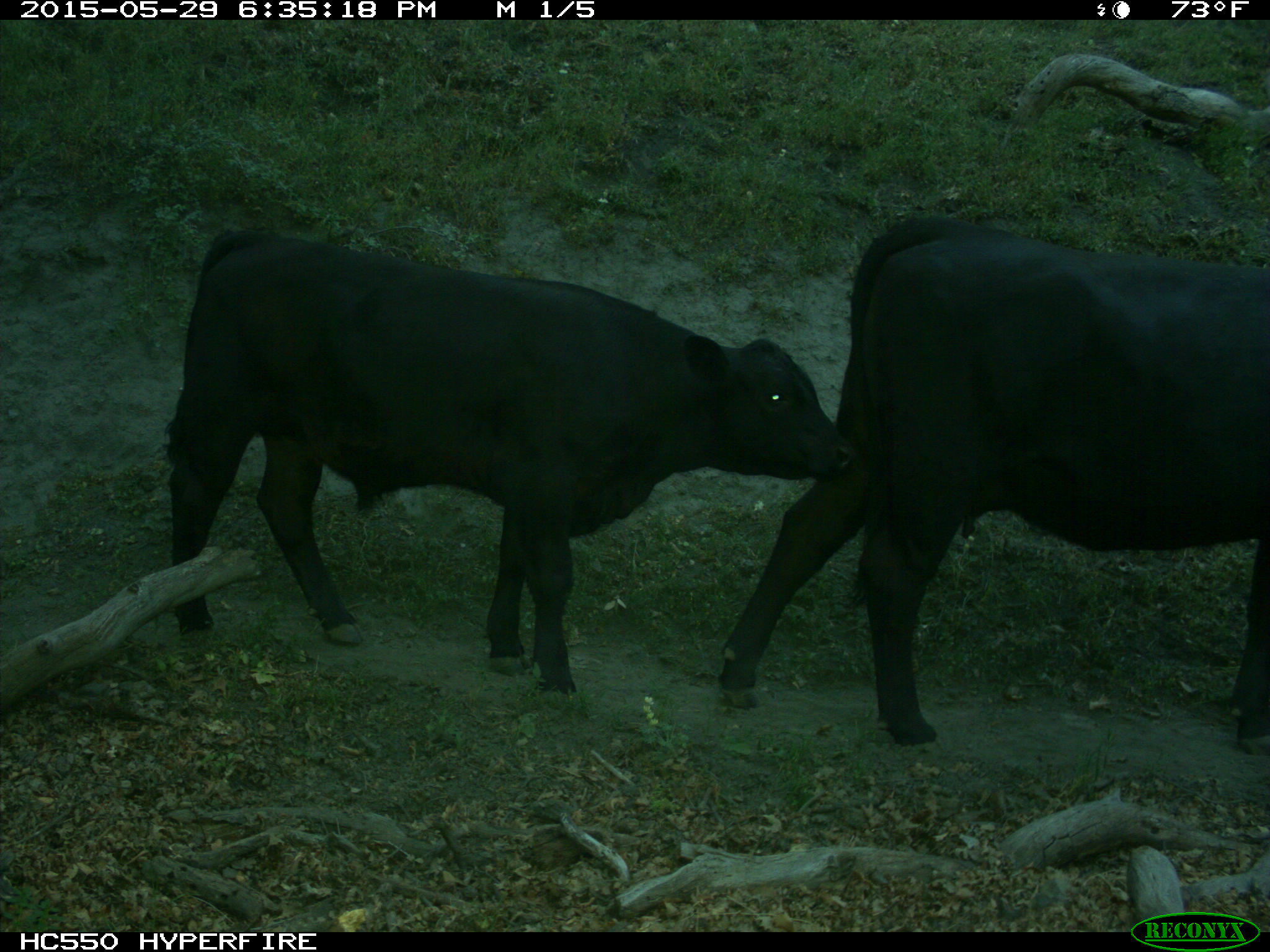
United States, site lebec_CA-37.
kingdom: Animalia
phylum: Chordata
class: Mammalia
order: Artiodactyla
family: Bovidae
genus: Bos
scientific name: Bos taurus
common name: domestic cow